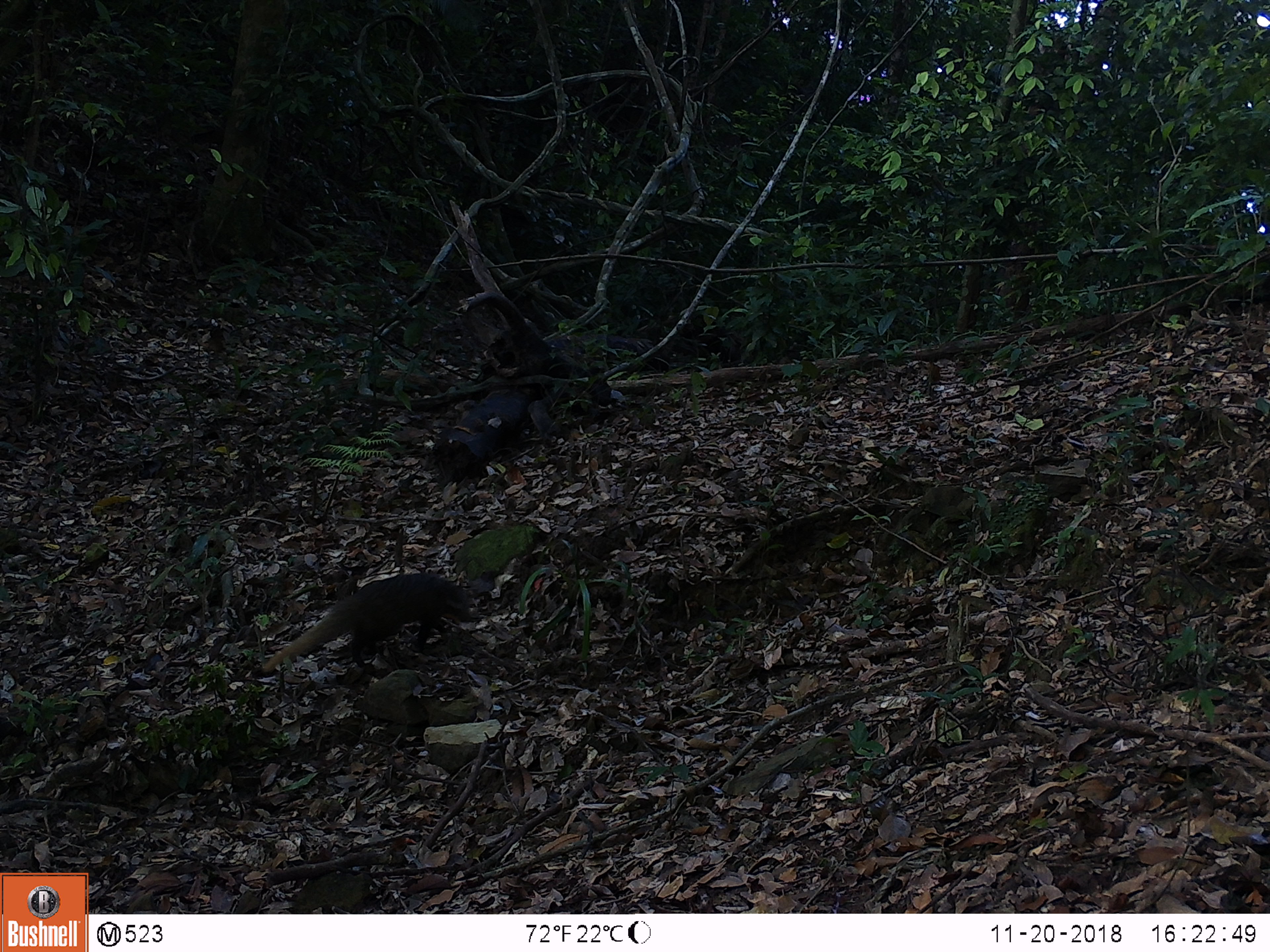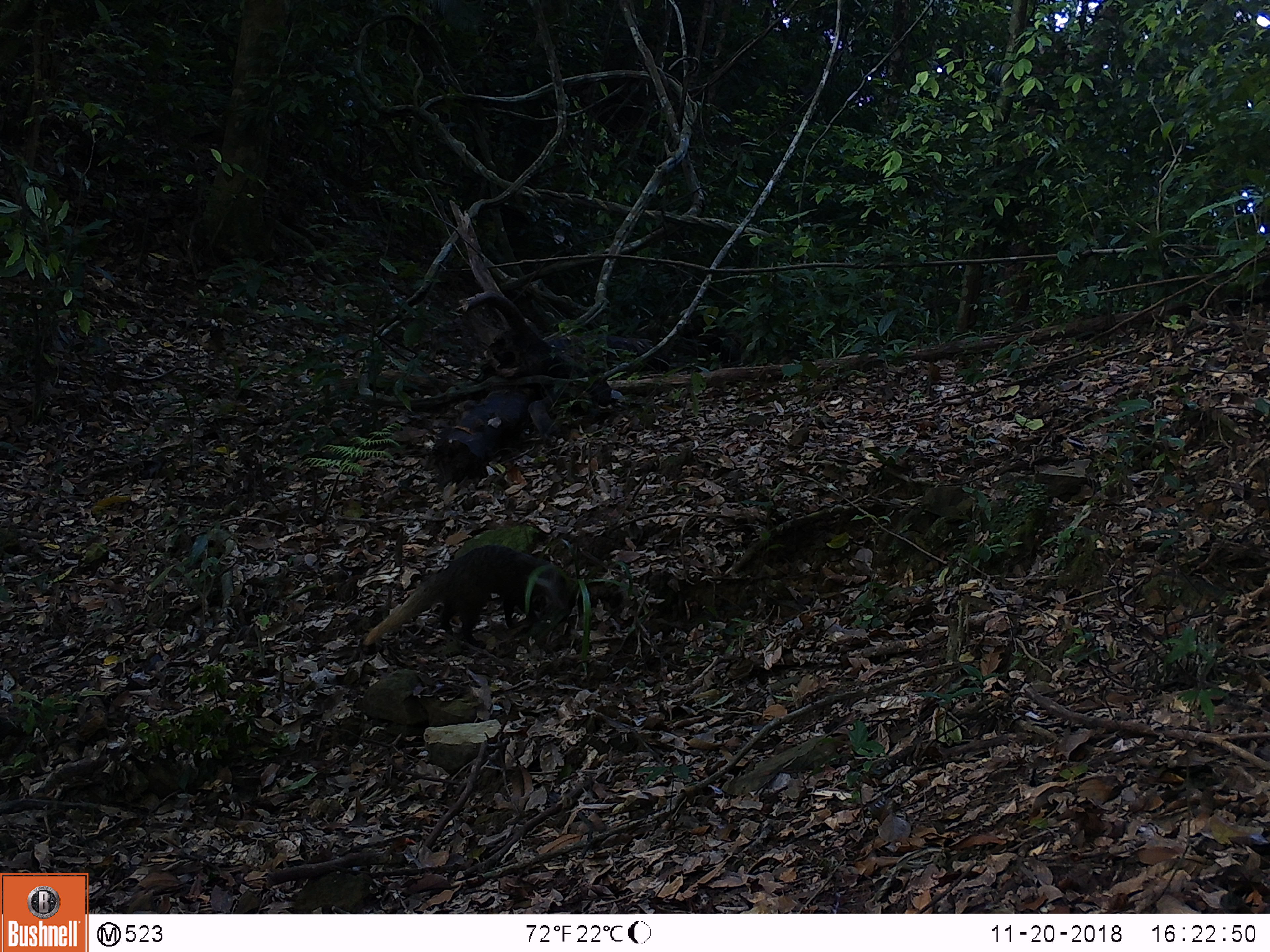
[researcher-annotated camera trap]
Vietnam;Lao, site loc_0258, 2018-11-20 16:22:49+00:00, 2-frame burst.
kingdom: Animalia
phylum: Chordata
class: Mammalia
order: Carnivora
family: Herpestidae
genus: Urva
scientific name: Urva urva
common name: crab-eating mongoose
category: crab eating mongoose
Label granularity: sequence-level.